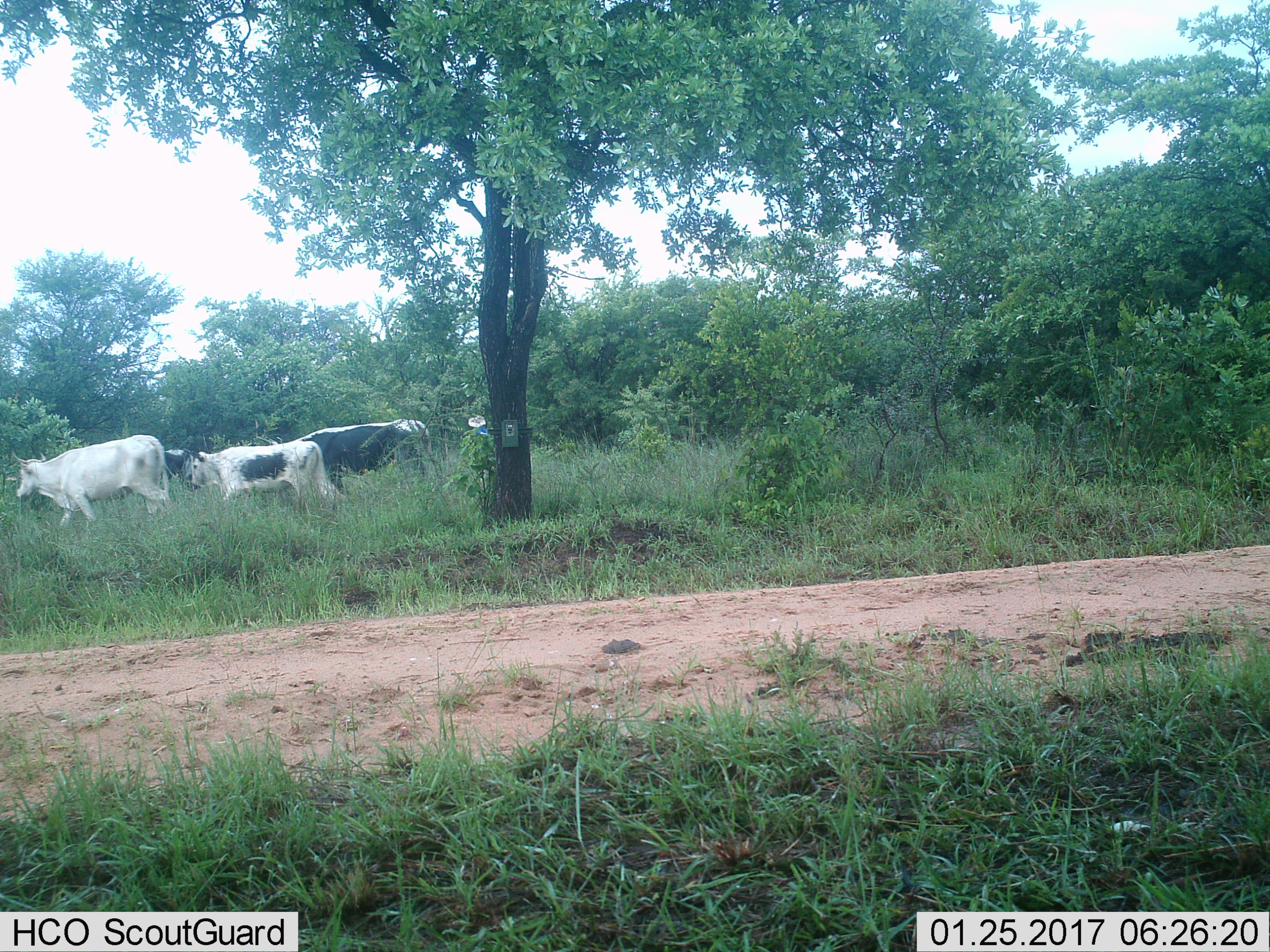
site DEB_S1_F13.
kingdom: Animalia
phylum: Chordata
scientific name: Vertebrata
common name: domestic animal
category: domesticanimal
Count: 4.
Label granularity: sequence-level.